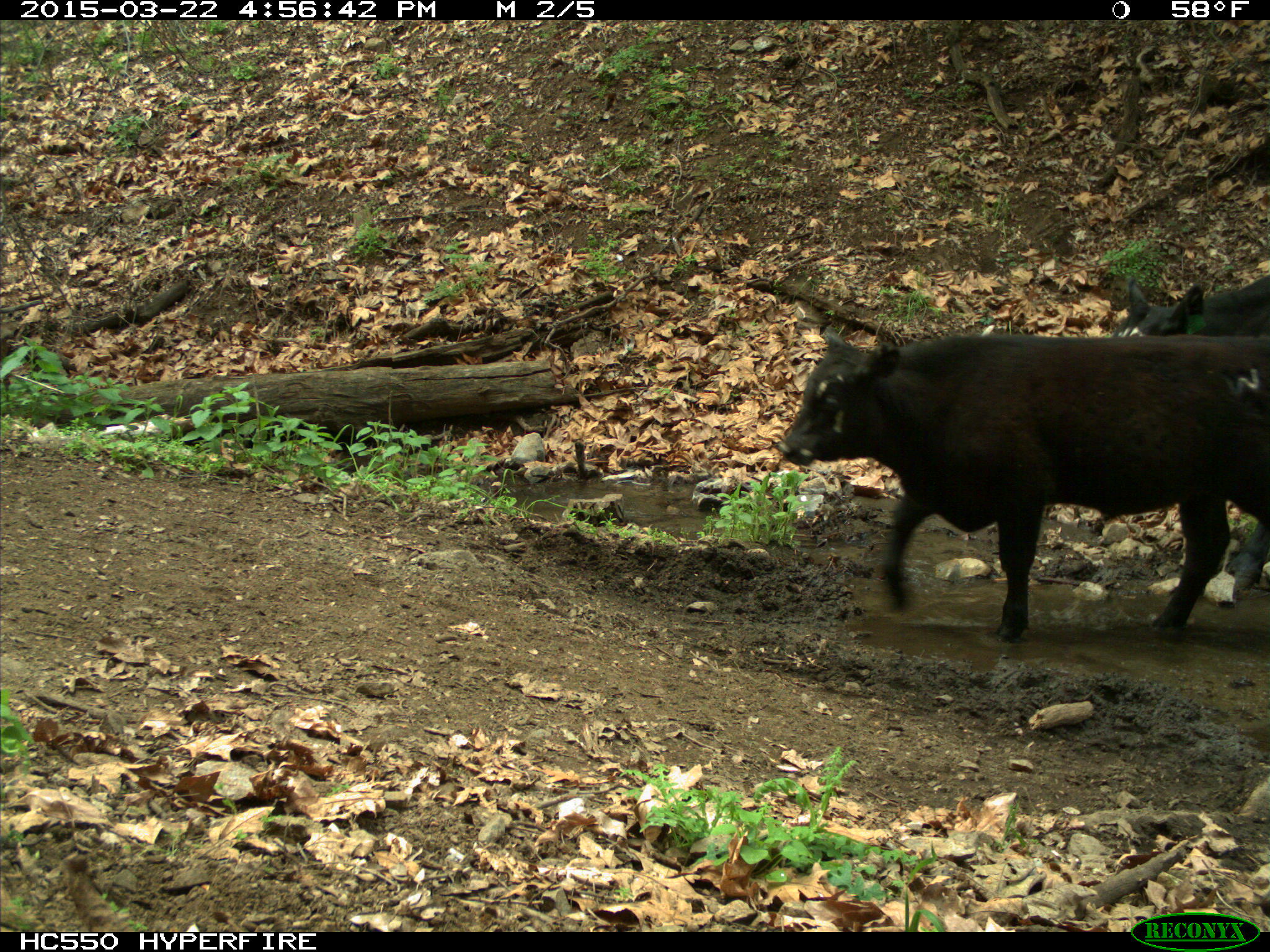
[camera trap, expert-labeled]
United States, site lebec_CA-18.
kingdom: Animalia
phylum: Chordata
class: Mammalia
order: Artiodactyla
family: Bovidae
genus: Bos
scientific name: Bos taurus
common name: domestic cow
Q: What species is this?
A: Bos taurus (domestic cow).